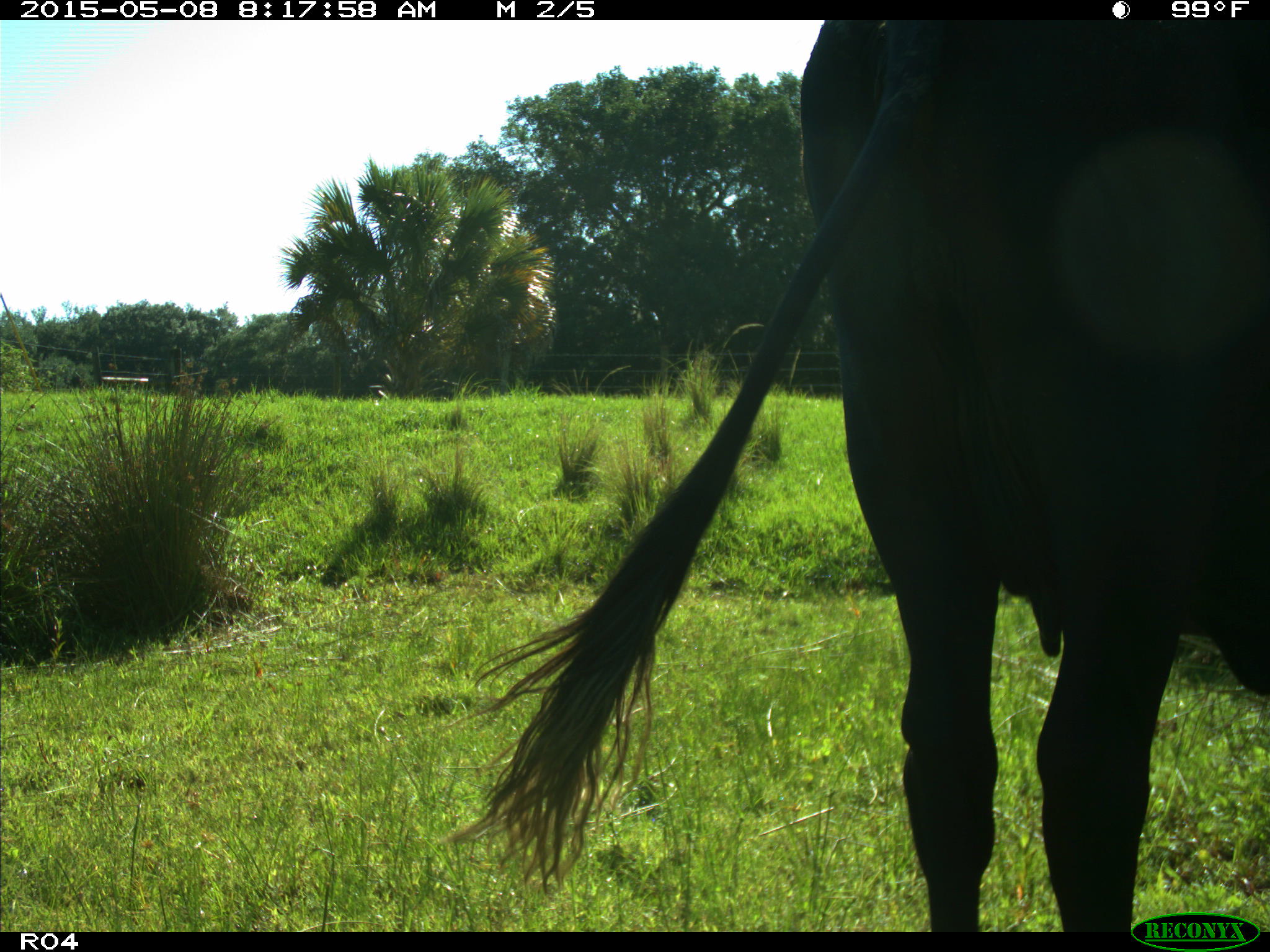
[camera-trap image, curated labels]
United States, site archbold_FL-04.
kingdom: Animalia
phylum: Chordata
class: Mammalia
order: Artiodactyla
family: Bovidae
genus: Bos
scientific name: Bos taurus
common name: domestic cow